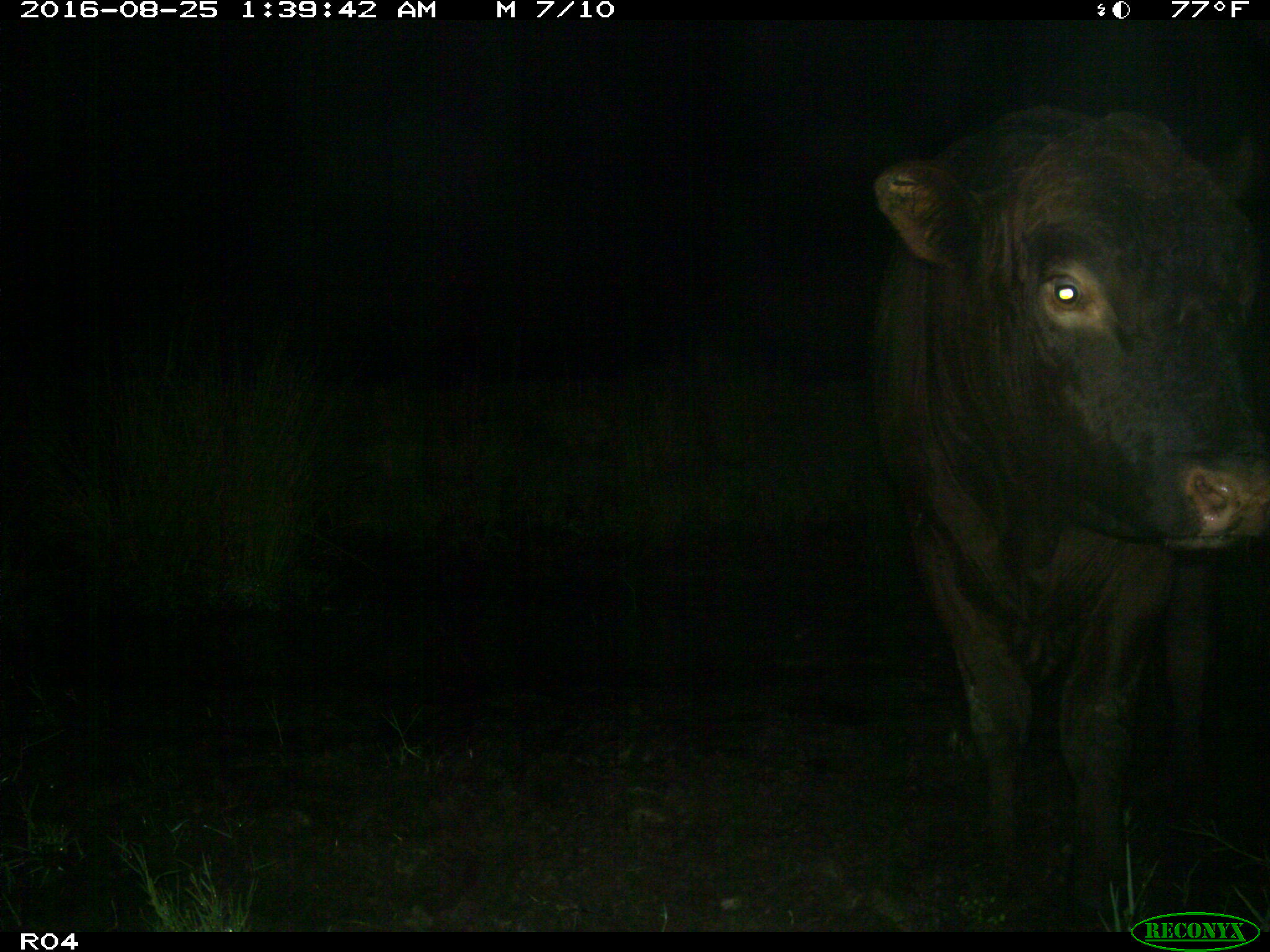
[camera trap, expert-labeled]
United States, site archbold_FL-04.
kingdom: Animalia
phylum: Chordata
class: Mammalia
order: Artiodactyla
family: Bovidae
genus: Bos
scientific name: Bos taurus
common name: domestic cow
Bos taurus (domestic cow).